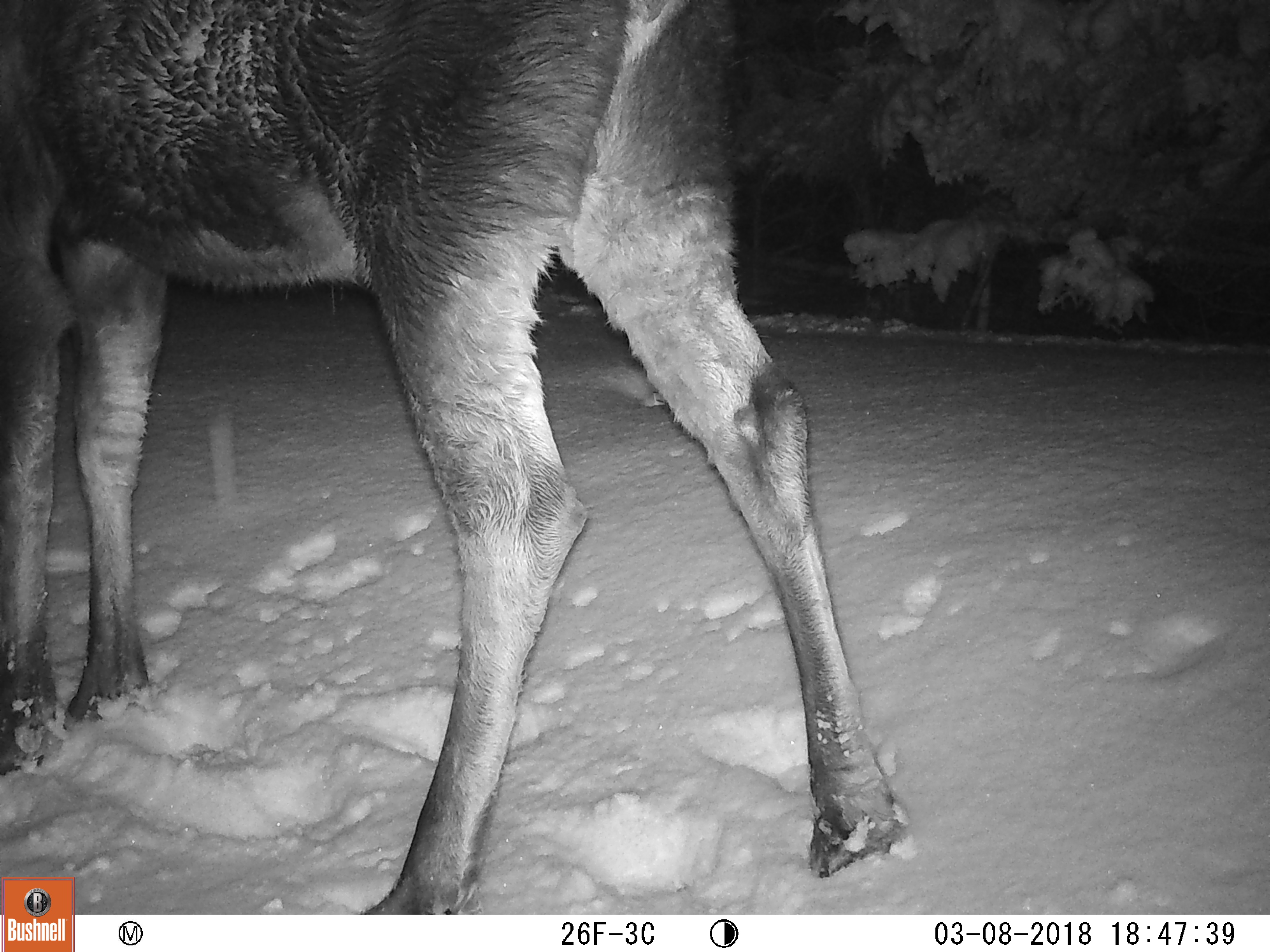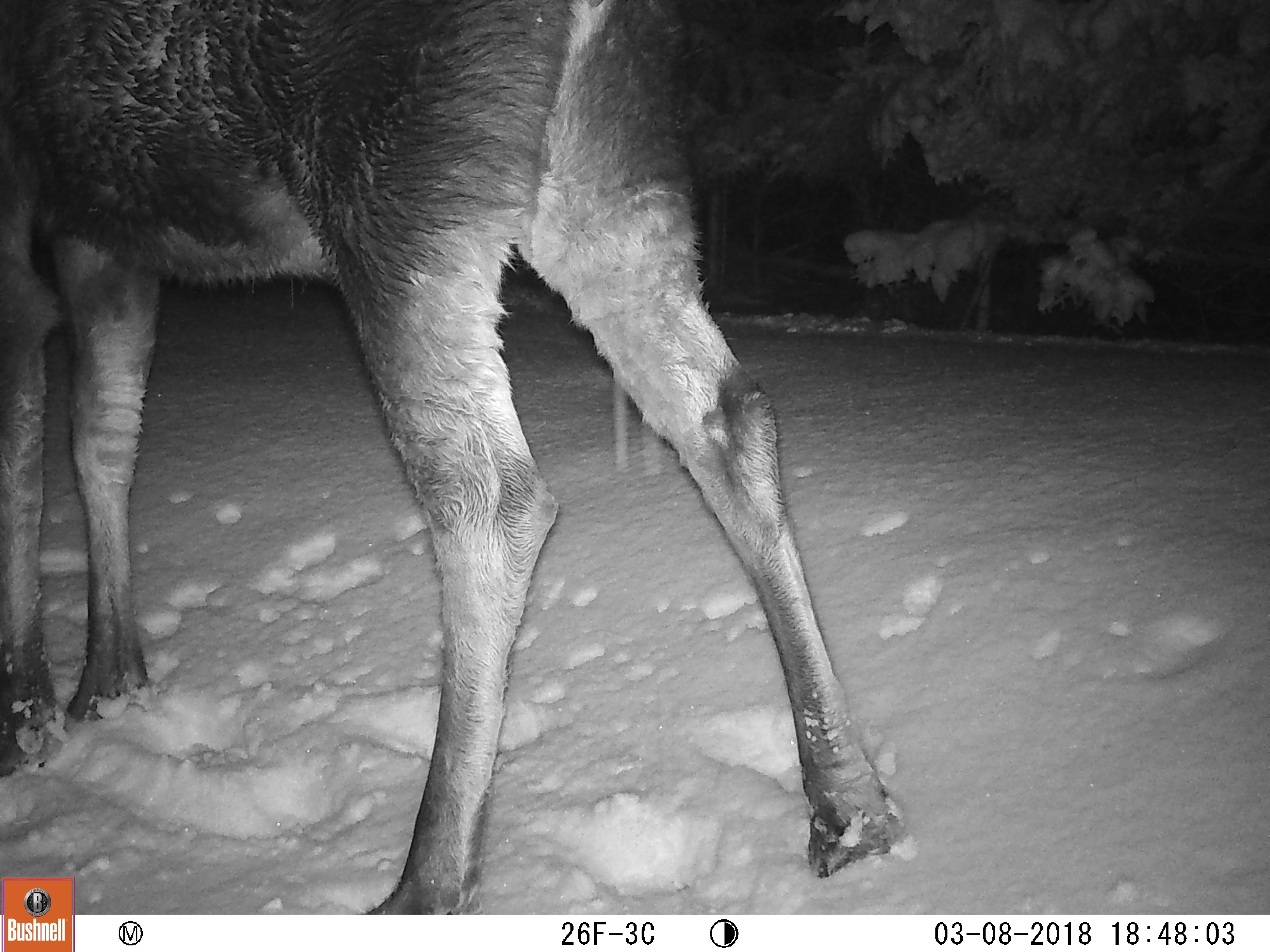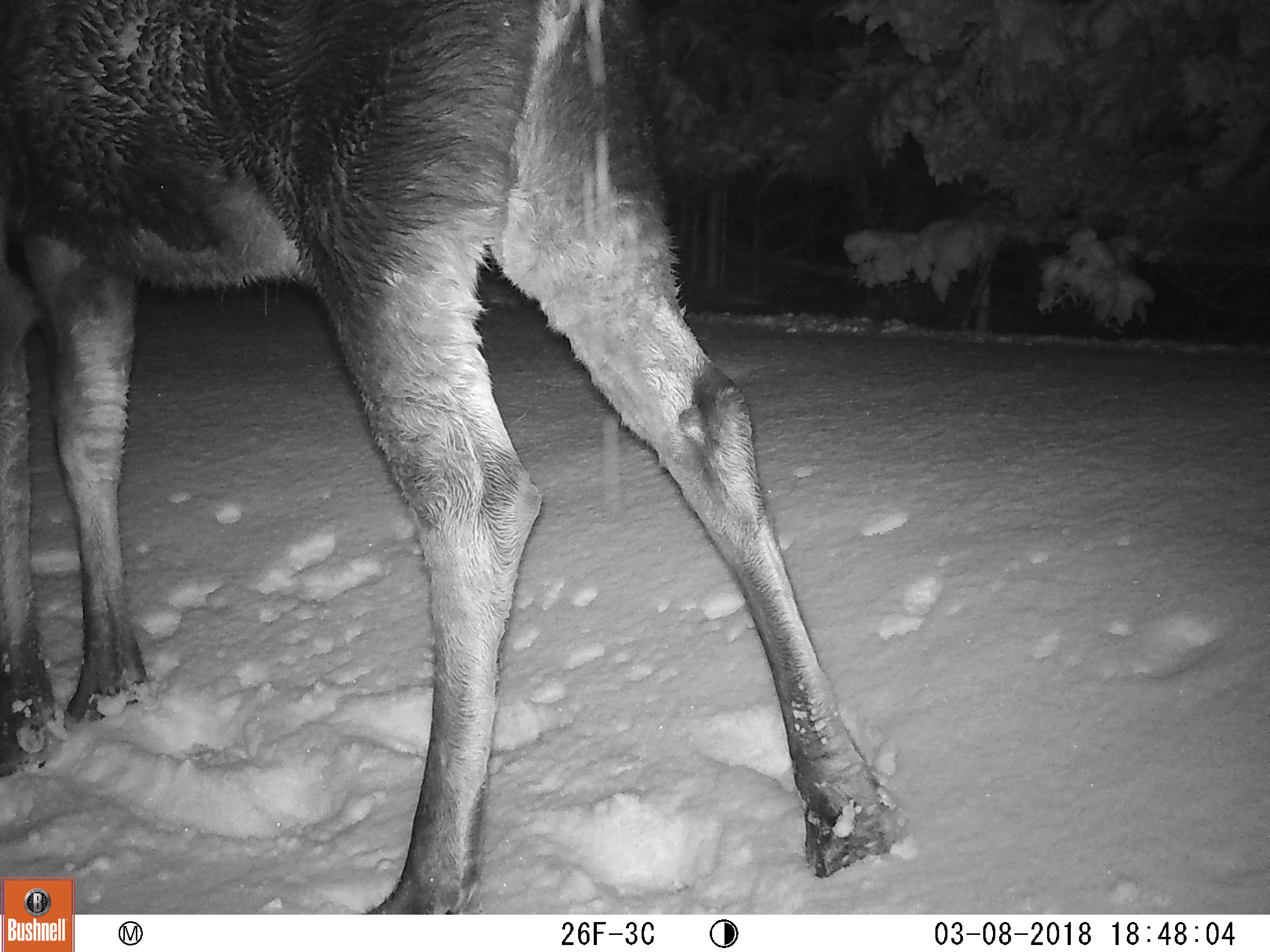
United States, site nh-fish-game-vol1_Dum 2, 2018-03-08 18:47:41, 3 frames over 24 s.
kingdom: Animalia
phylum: Chordata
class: Mammalia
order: Artiodactyla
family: Cervidae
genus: Alces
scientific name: Alces alces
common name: moose